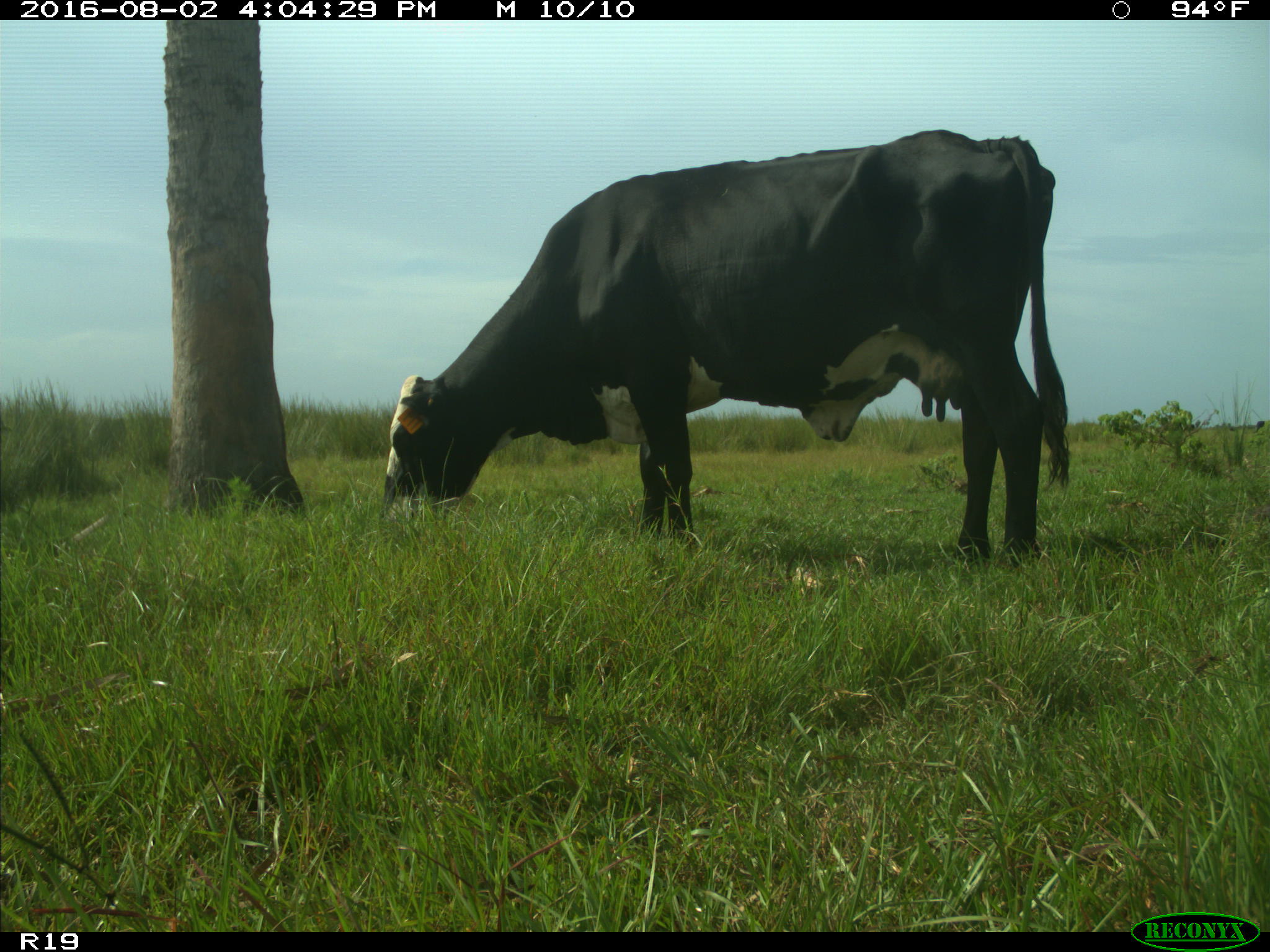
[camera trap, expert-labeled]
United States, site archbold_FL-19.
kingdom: Animalia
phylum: Chordata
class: Mammalia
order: Artiodactyla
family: Bovidae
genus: Bos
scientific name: Bos taurus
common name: domestic cow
Bos taurus (domestic cow).